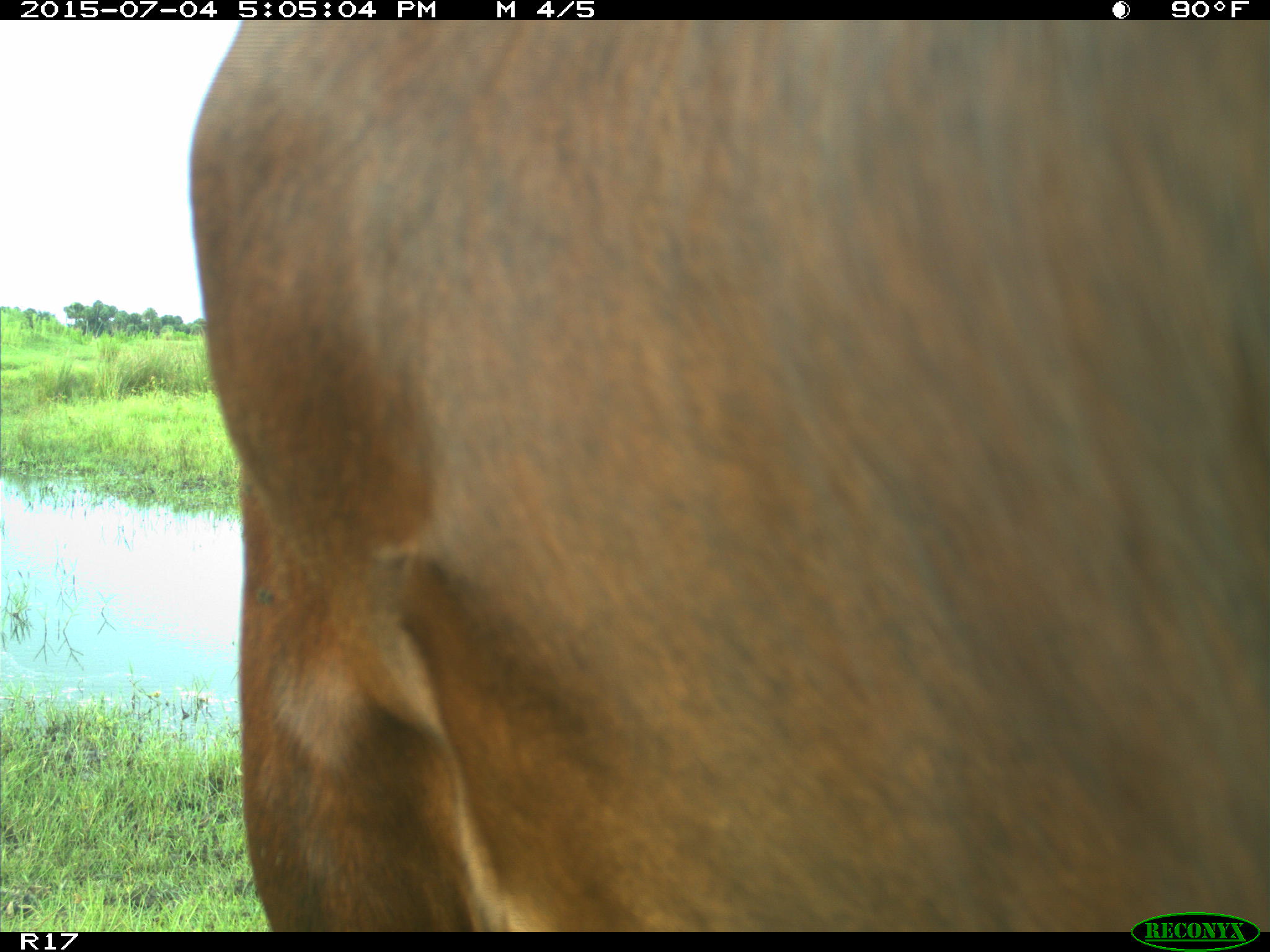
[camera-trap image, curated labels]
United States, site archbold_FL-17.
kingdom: Animalia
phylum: Chordata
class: Mammalia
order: Artiodactyla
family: Bovidae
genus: Bos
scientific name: Bos taurus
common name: domestic cow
Bos taurus (domestic cow).